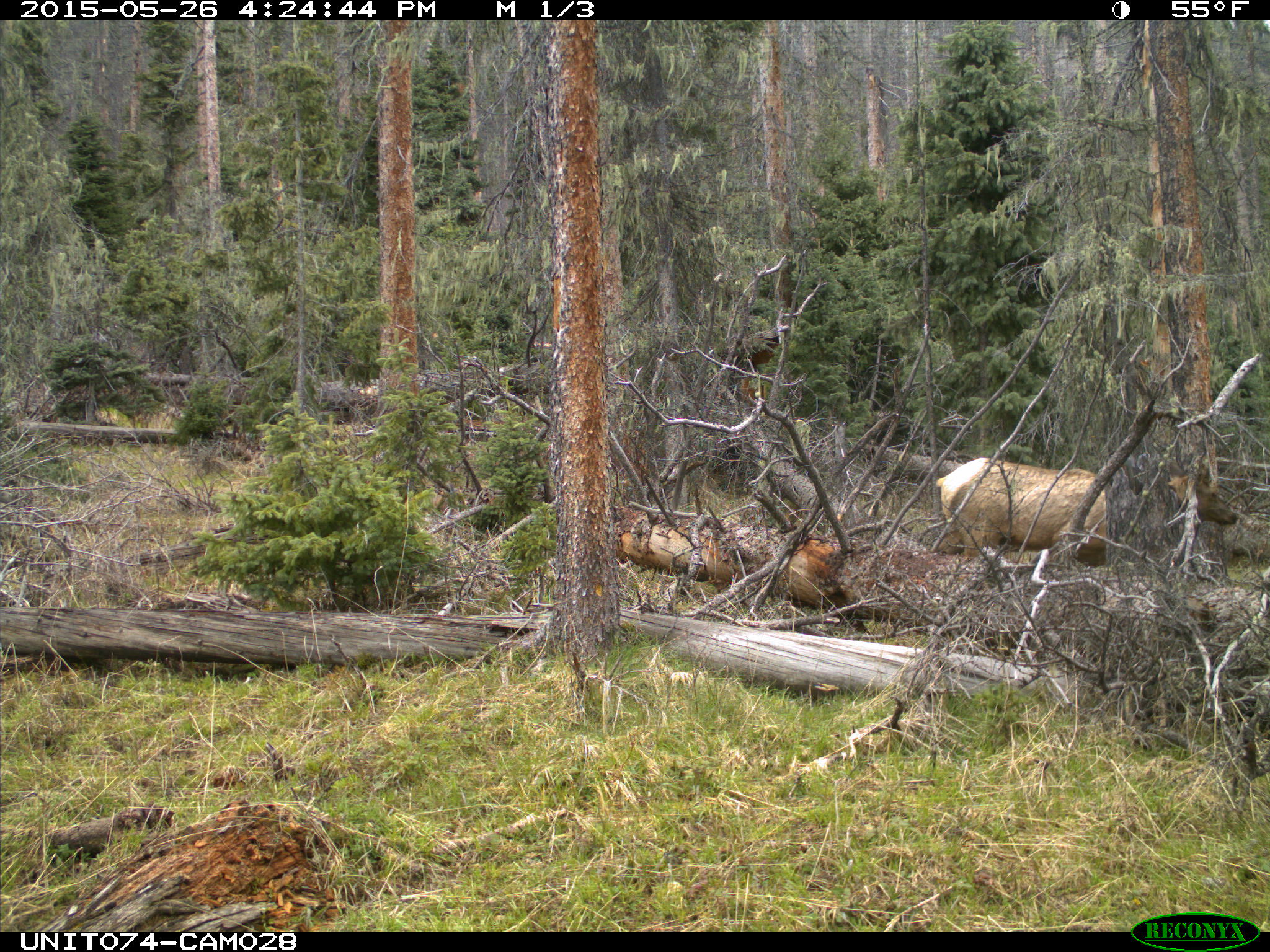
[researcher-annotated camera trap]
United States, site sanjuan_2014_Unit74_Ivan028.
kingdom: Animalia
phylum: Chordata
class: Mammalia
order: Artiodactyla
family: Cervidae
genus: Cervus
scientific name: Cervus elaphus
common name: red deer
Cervus elaphus (red deer).